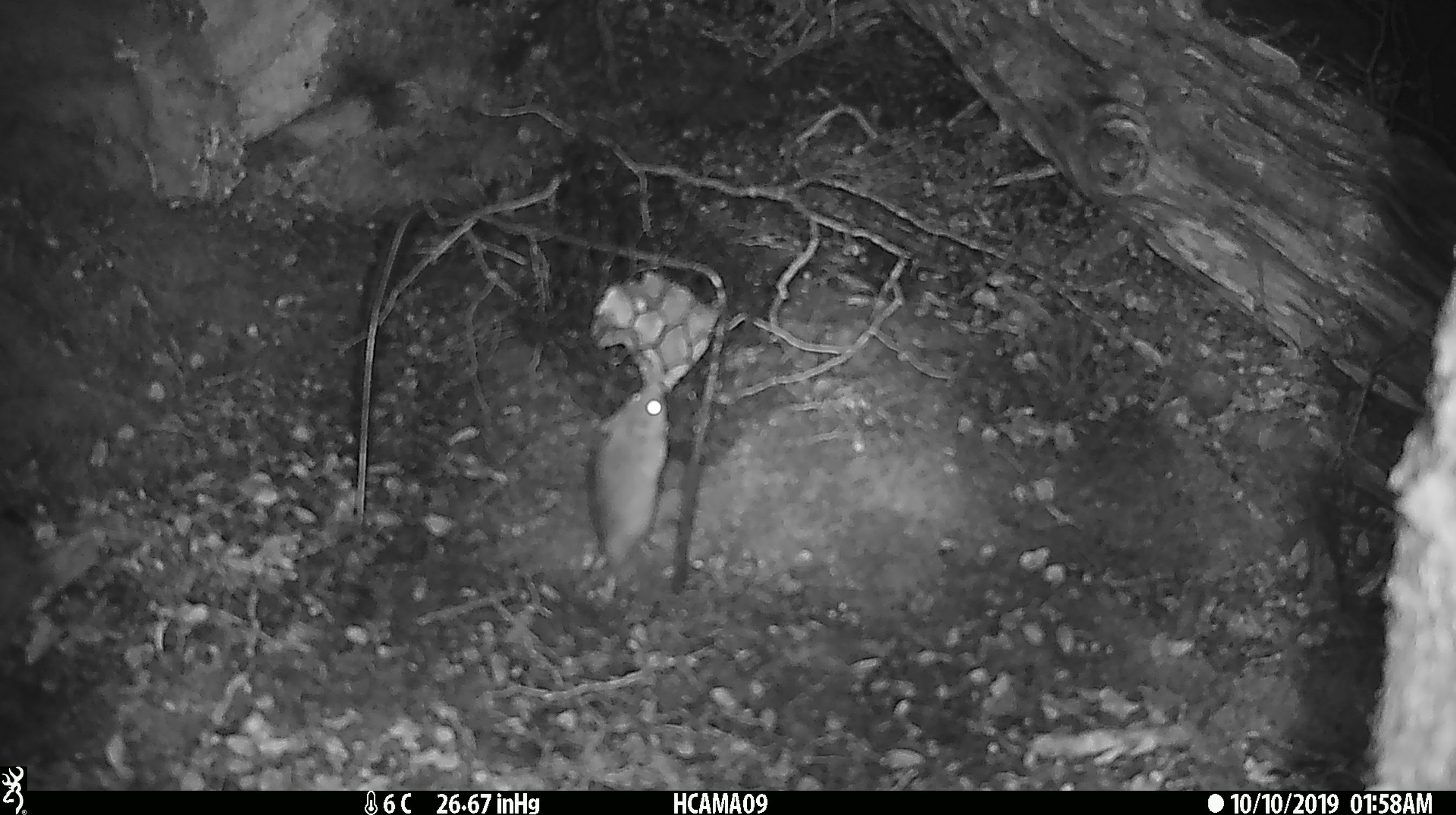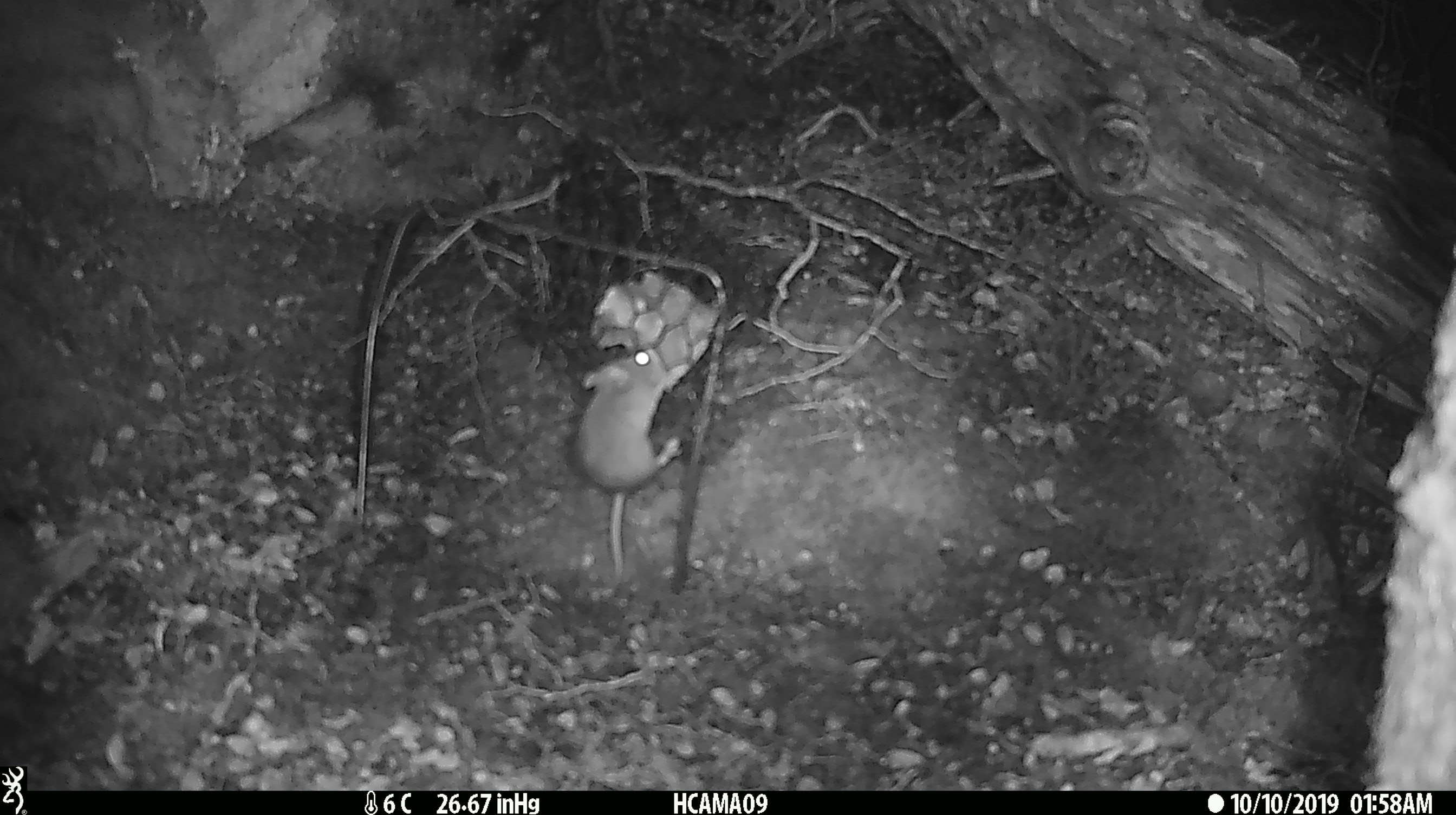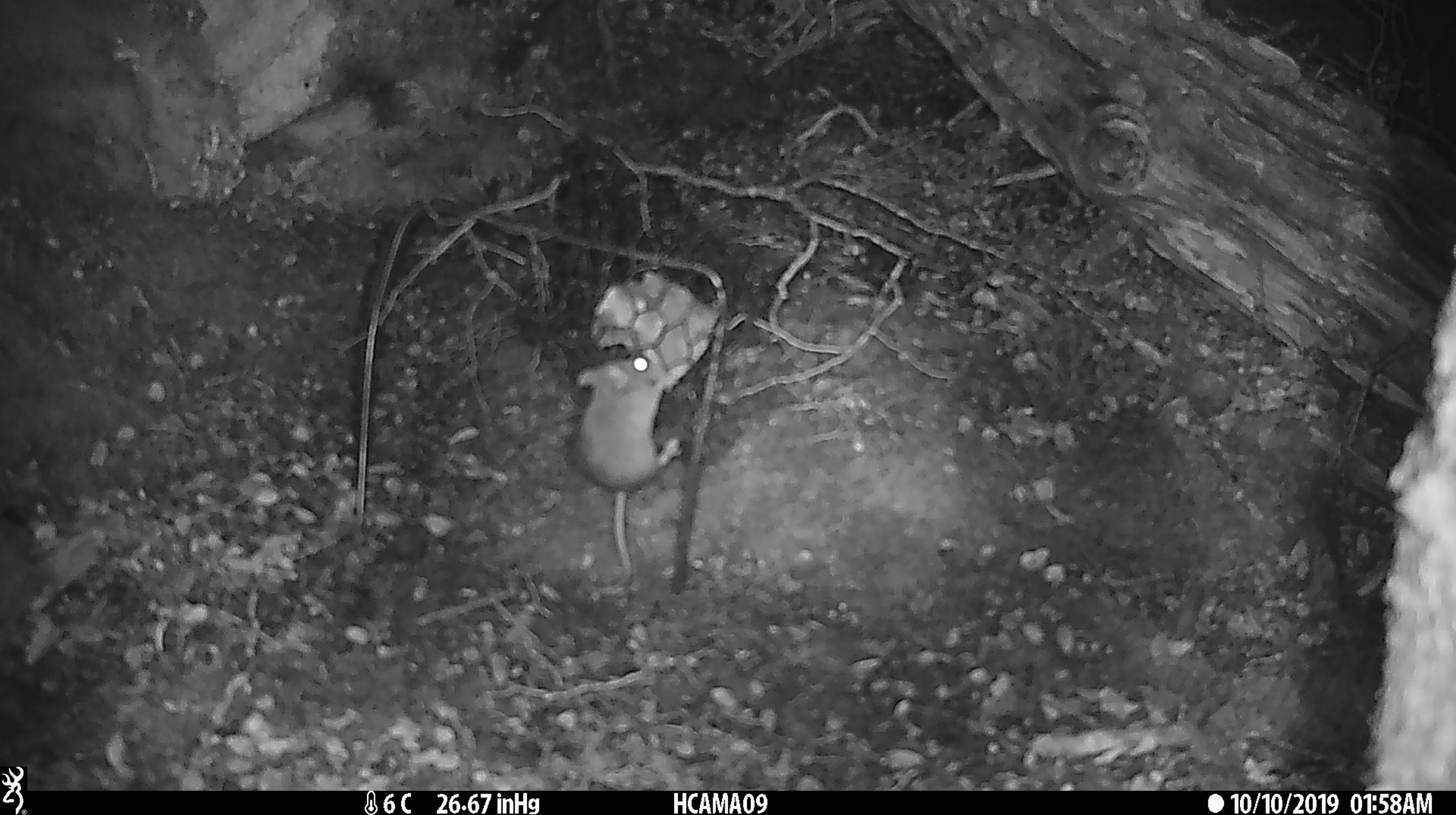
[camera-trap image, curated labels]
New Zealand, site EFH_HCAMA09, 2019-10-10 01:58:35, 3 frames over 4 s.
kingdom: Animalia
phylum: Chordata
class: Mammalia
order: Rodentia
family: Muridae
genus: Mus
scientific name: Mus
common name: mouse